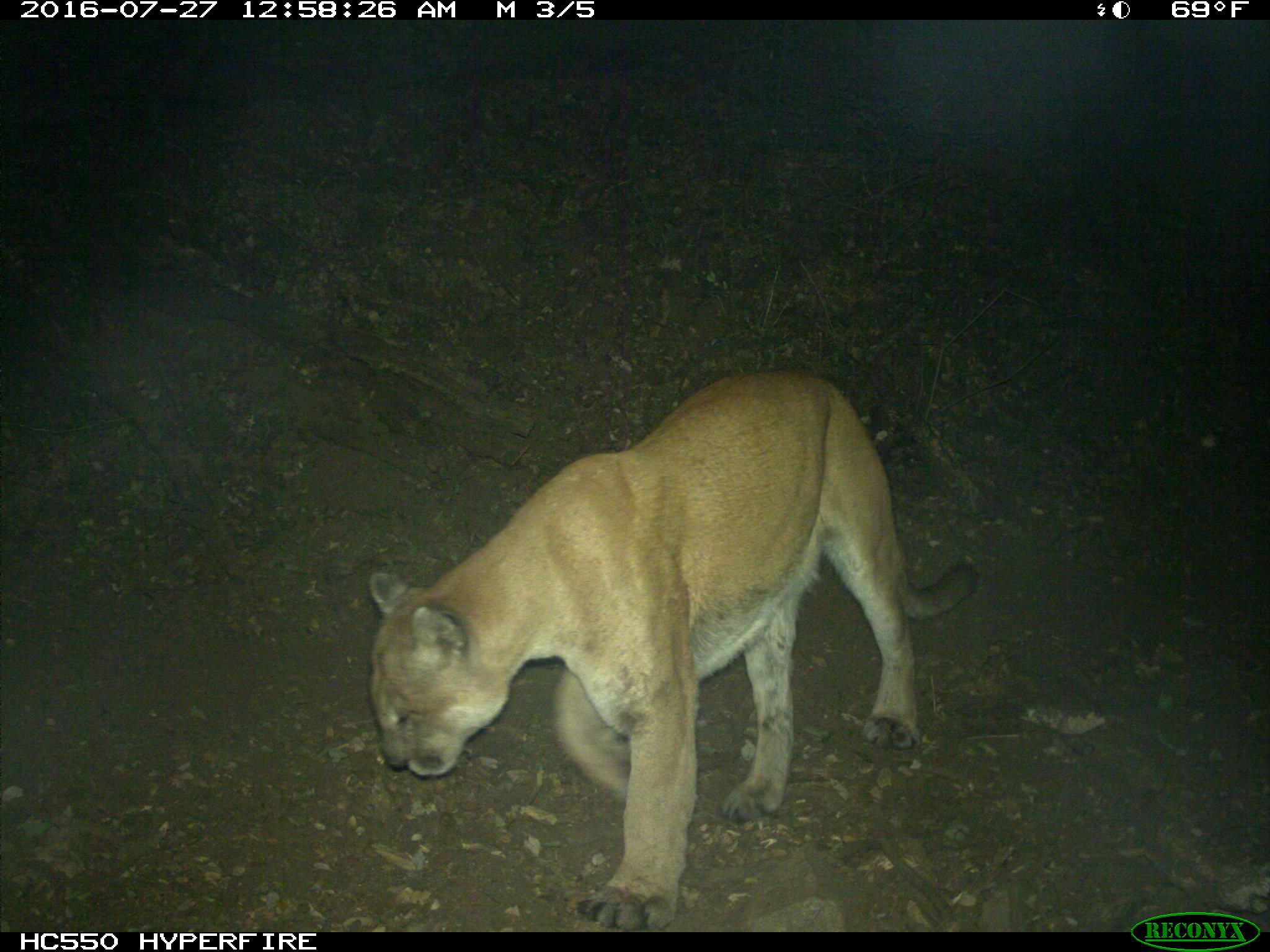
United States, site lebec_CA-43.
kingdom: Animalia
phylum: Chordata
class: Mammalia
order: Carnivora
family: Felidae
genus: Puma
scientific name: Puma concolor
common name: mountain lion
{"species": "Puma concolor (mountain lion)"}